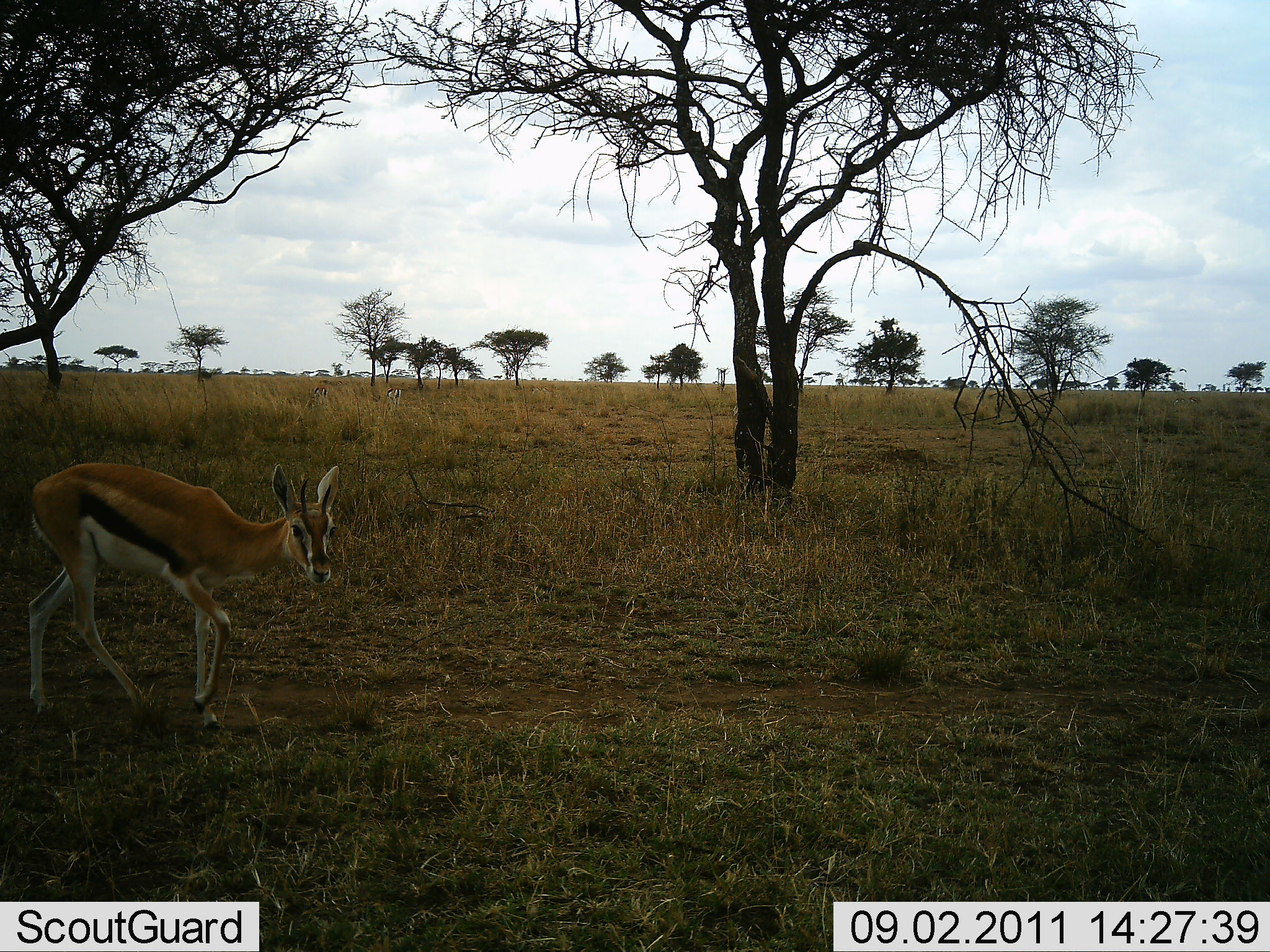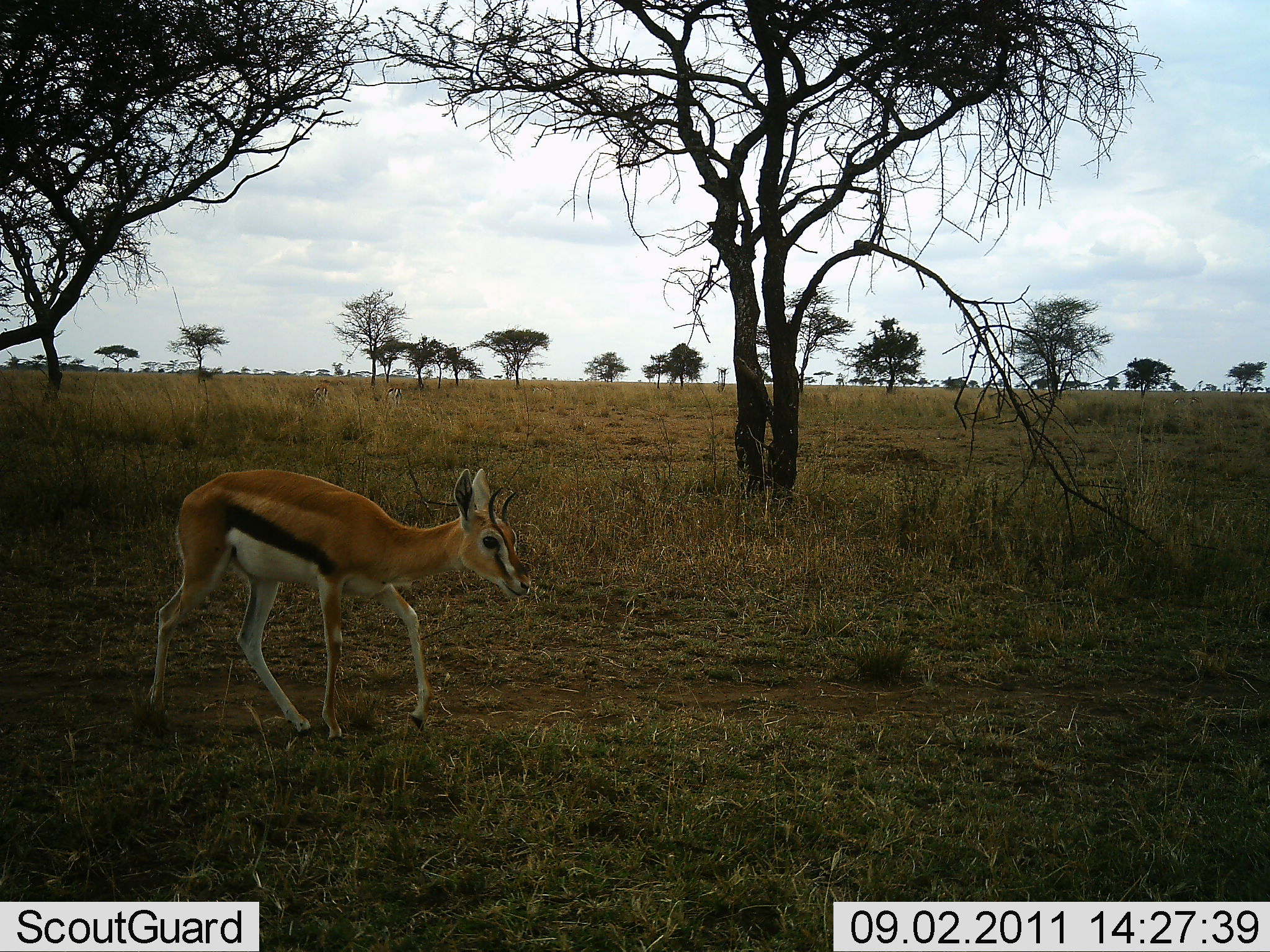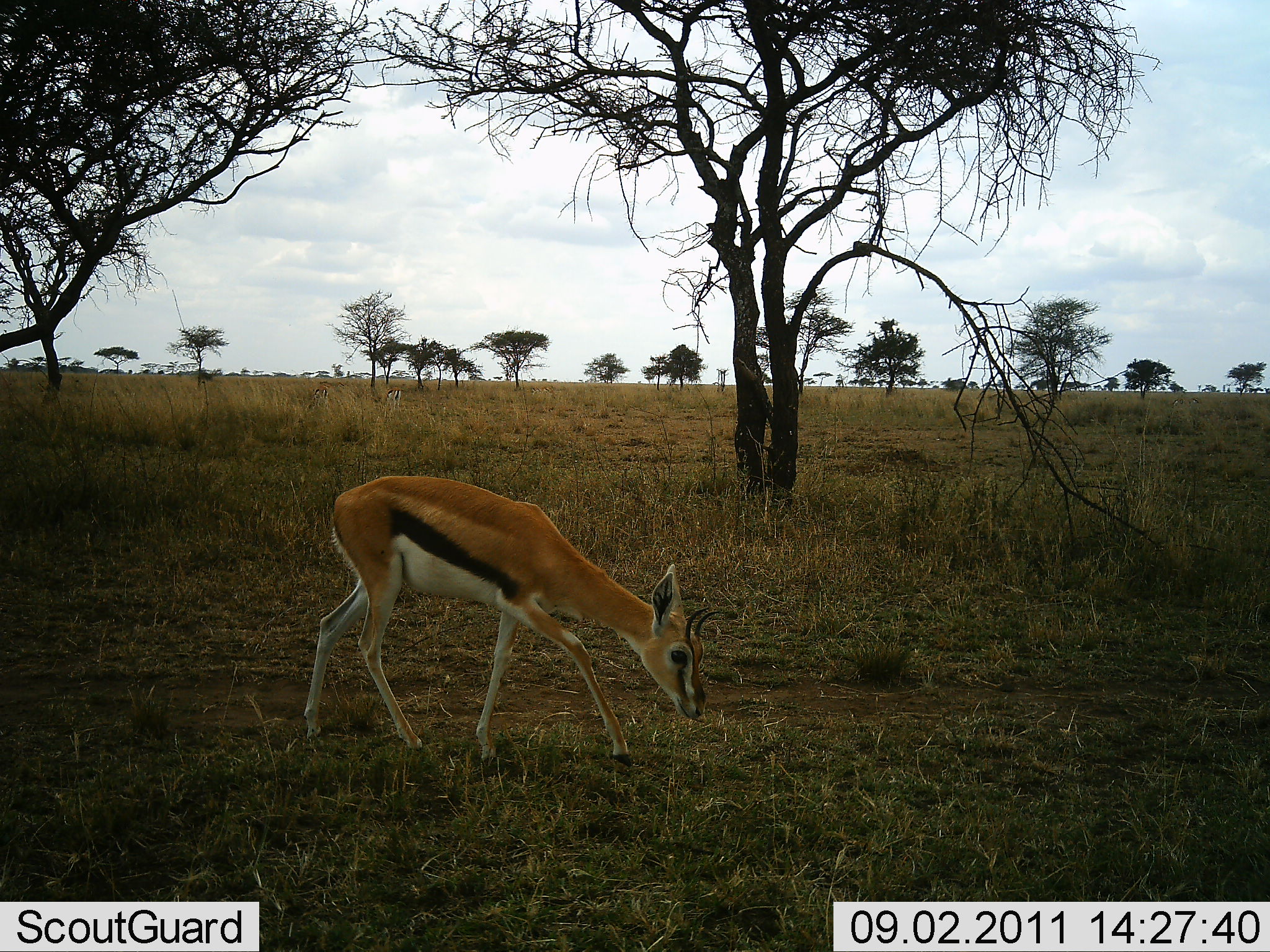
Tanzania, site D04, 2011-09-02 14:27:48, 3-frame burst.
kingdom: Animalia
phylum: Chordata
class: Mammalia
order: Artiodactyla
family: Bovidae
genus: Eudorcas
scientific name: Eudorcas thomsonii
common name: thomson's gazelle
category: gazellethomsons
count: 1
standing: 0%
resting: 0%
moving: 75%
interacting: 0%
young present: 8%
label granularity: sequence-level